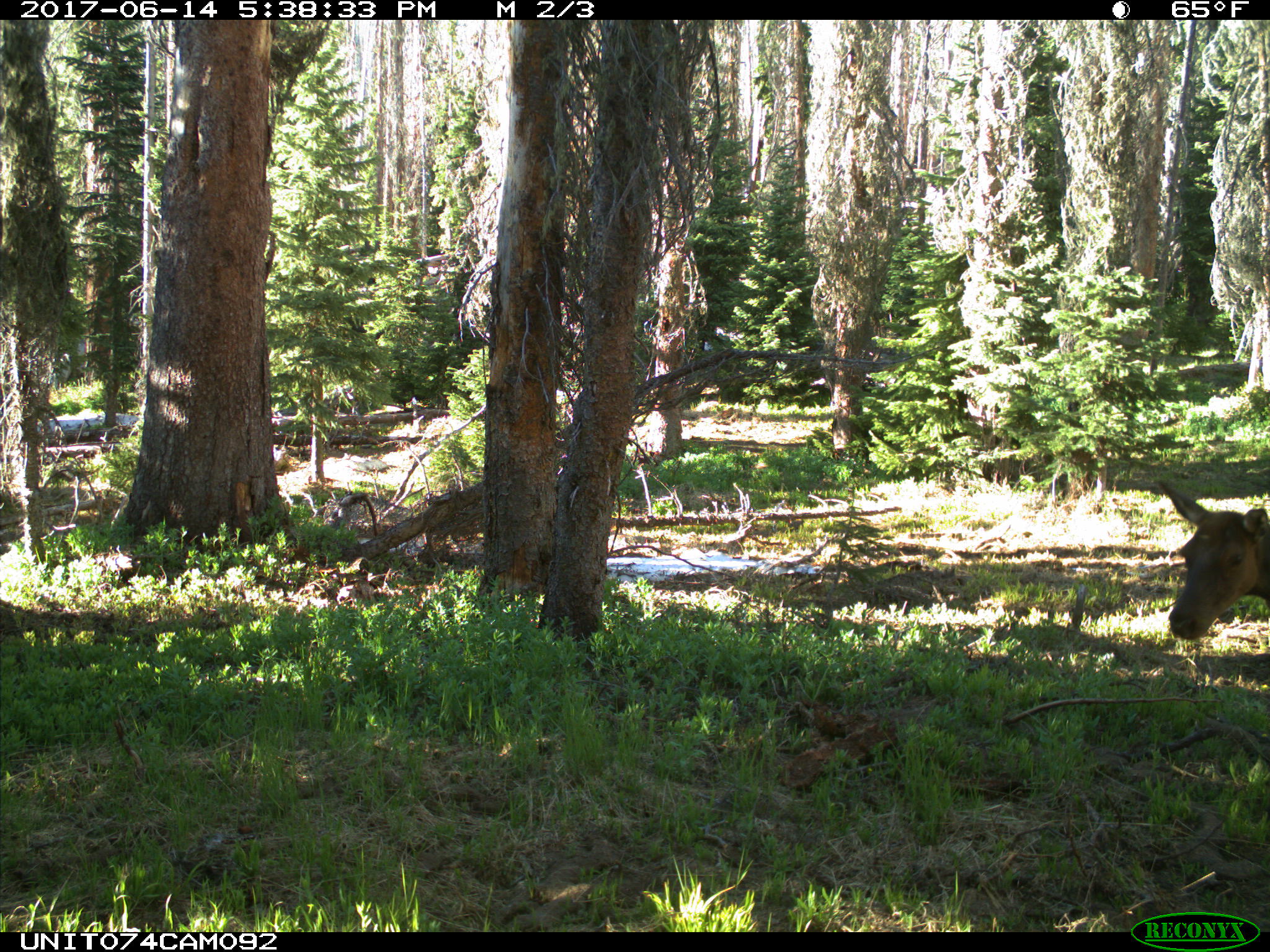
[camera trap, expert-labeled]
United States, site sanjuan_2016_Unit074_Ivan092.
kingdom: Animalia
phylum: Chordata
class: Mammalia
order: Artiodactyla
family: Cervidae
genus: Cervus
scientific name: Cervus elaphus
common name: red deer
Cervus elaphus (red deer).